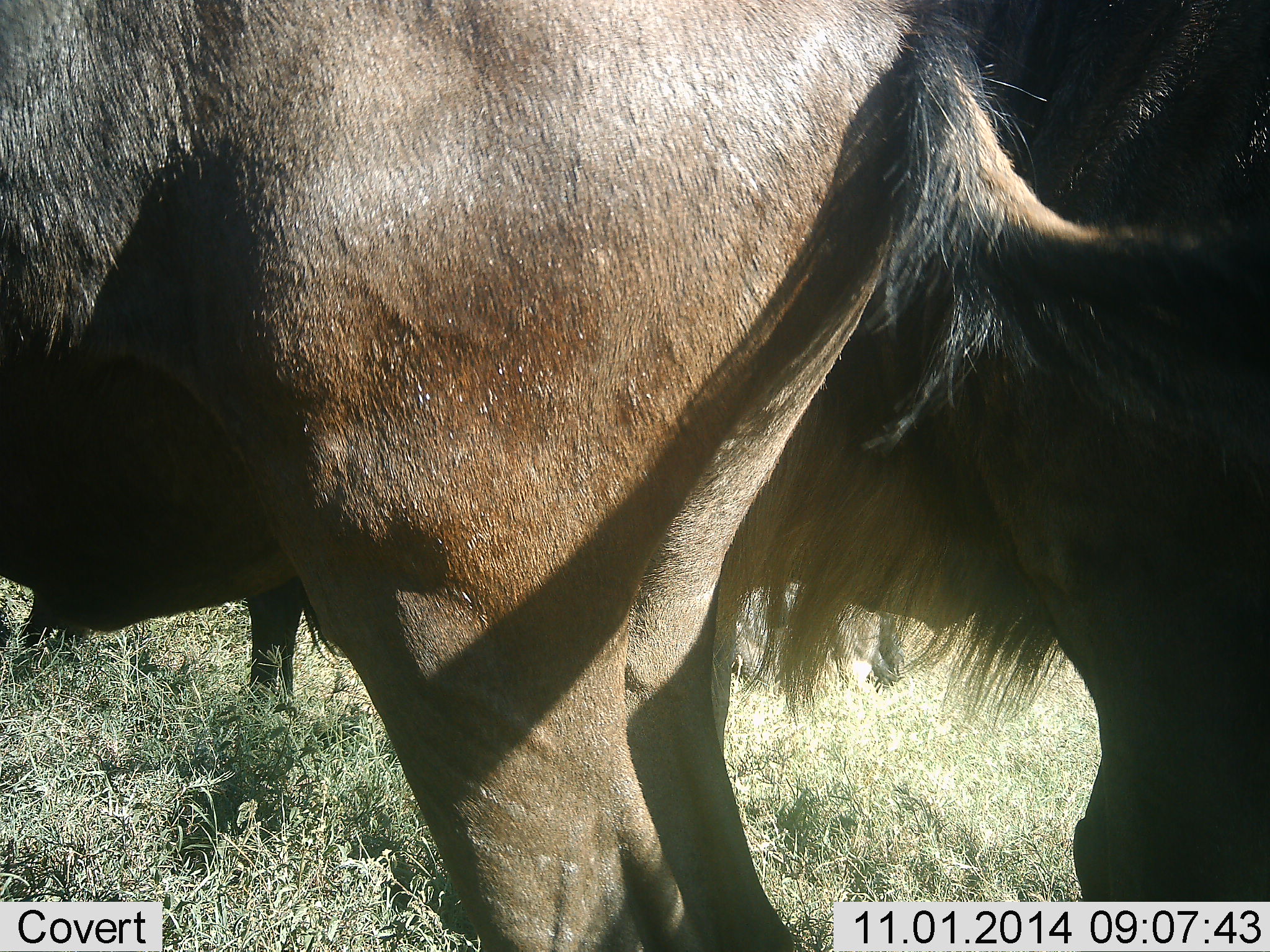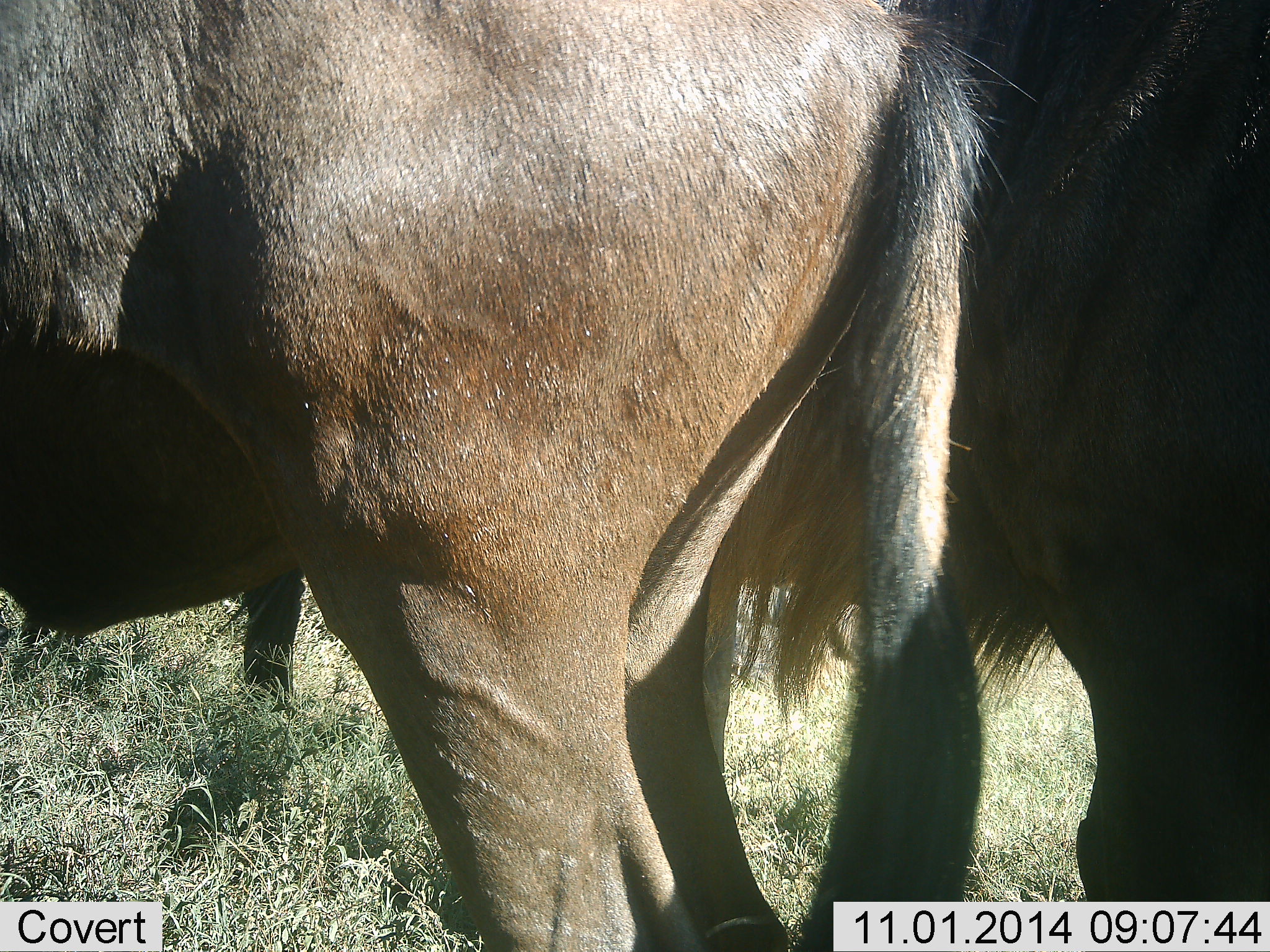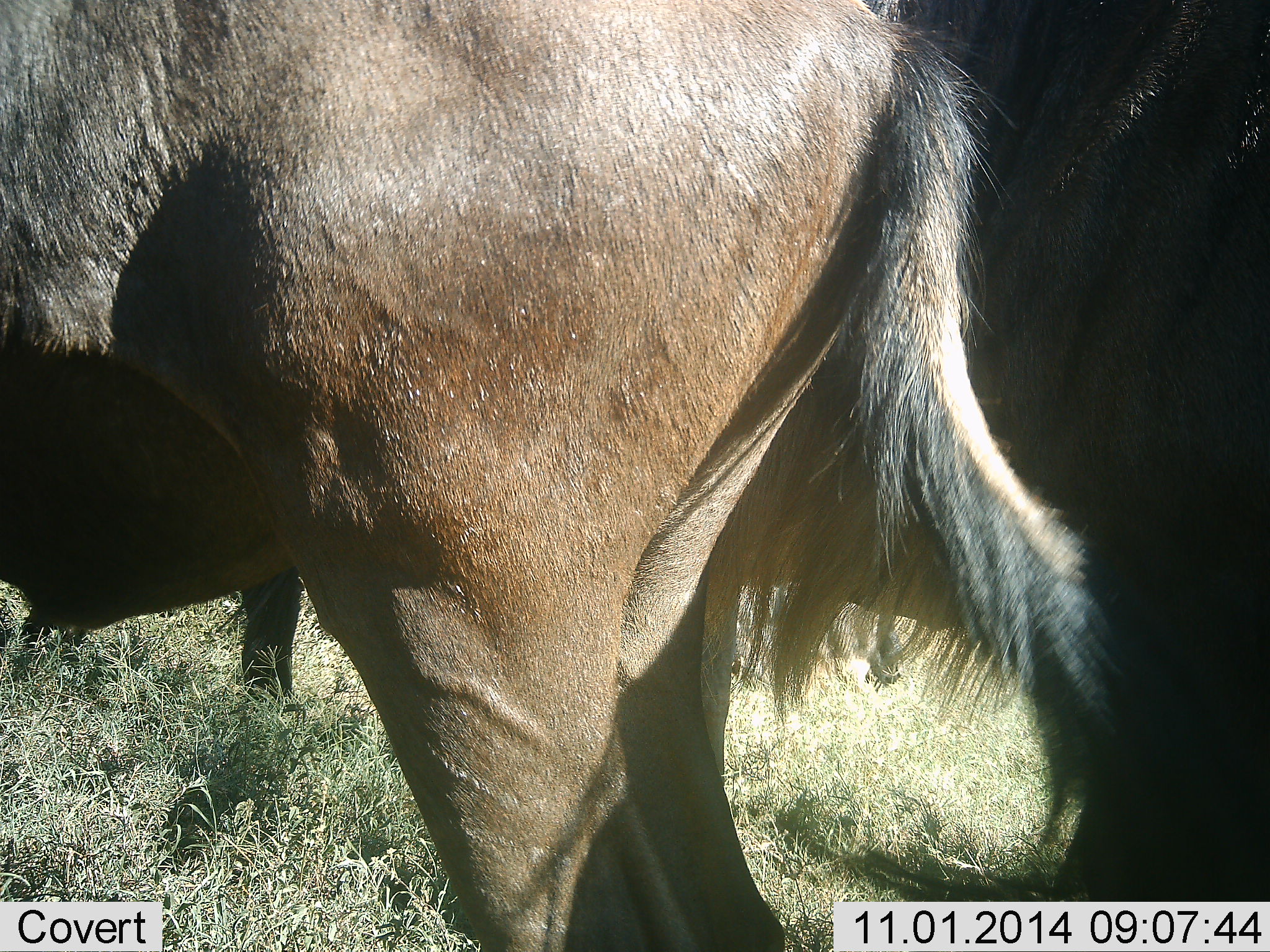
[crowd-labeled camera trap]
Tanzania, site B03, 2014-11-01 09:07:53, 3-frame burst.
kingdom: Animalia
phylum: Chordata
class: Mammalia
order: Artiodactyla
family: Bovidae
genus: Connochaetes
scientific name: Connochaetes taurinus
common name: blue wildebeest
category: wildebeest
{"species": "wildebeest (blue wildebeest) (Connochaetes taurinus)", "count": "2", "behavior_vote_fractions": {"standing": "100%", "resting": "0%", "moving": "0%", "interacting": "0%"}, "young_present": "0%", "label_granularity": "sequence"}